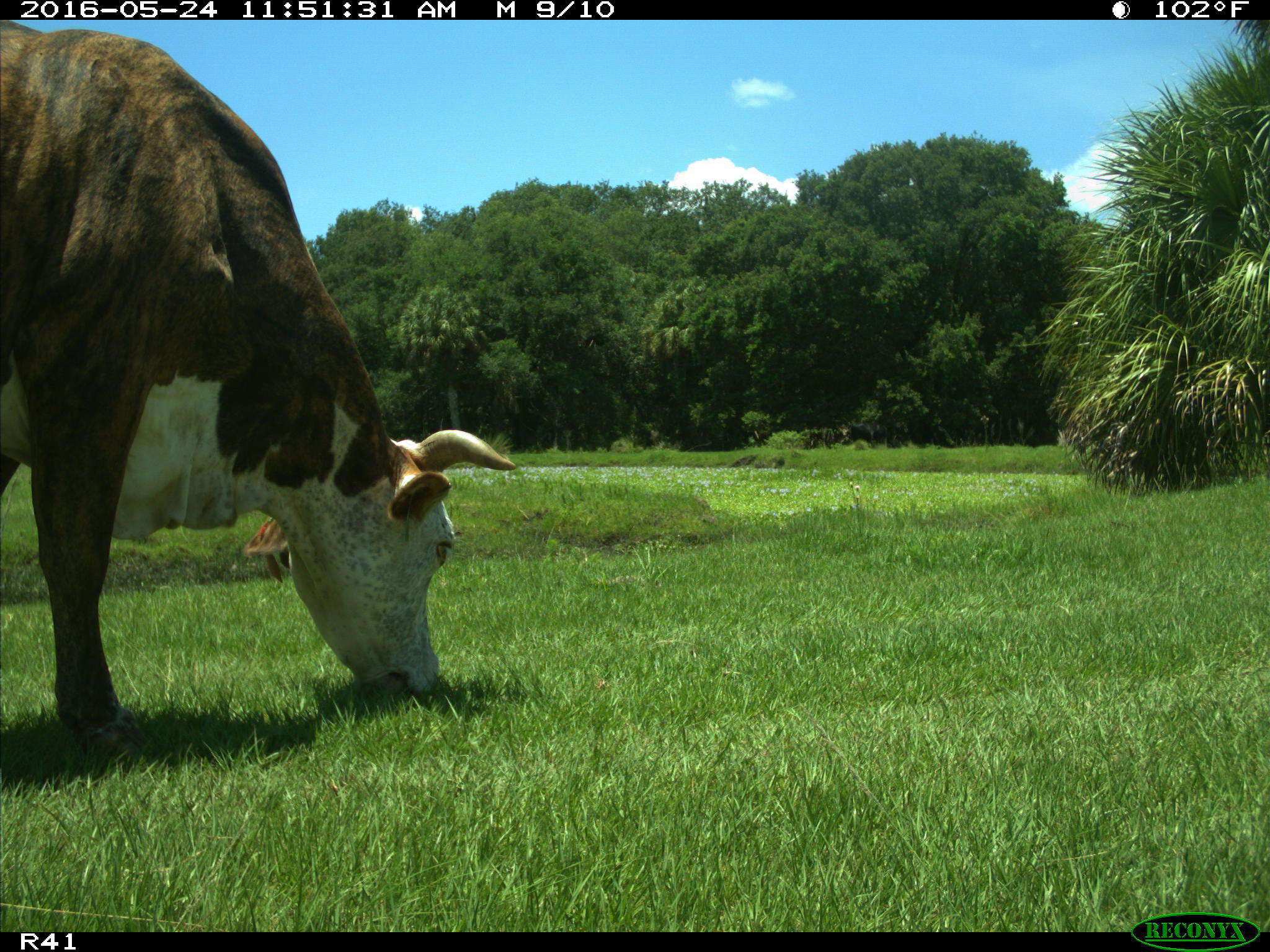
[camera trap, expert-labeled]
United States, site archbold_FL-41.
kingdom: Animalia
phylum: Chordata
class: Mammalia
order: Artiodactyla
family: Bovidae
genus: Bos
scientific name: Bos taurus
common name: domestic cow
Bos taurus (domestic cow).